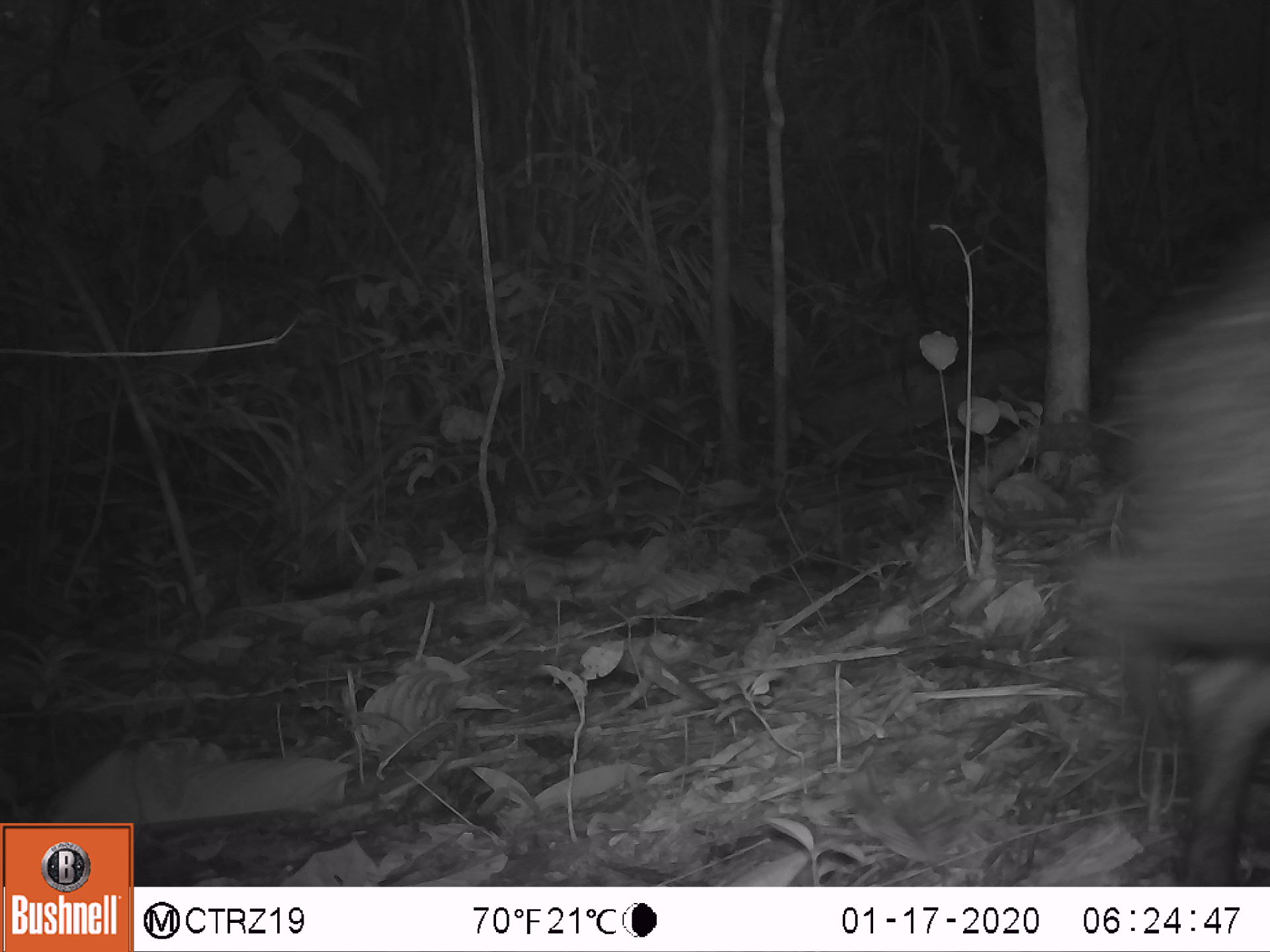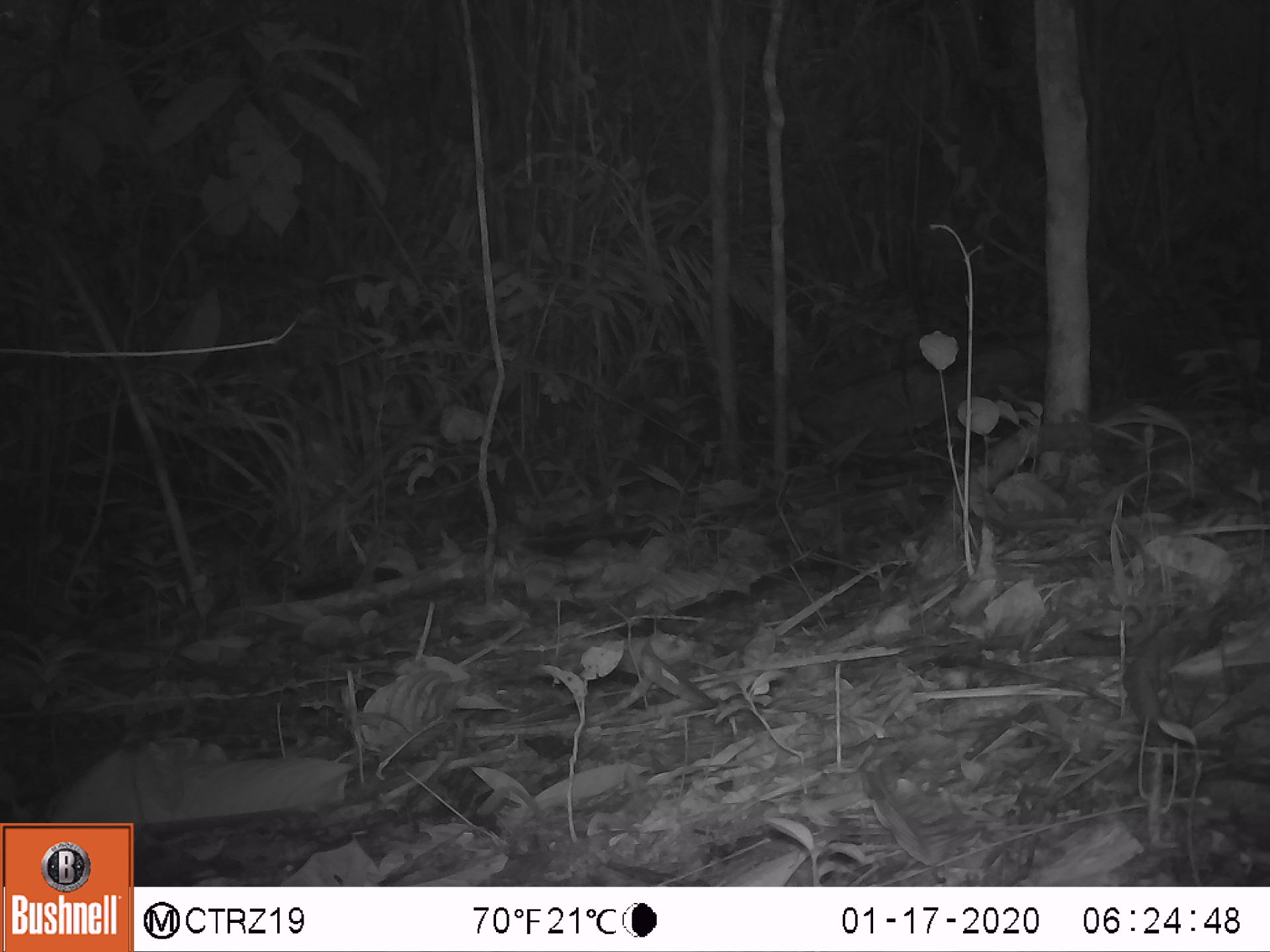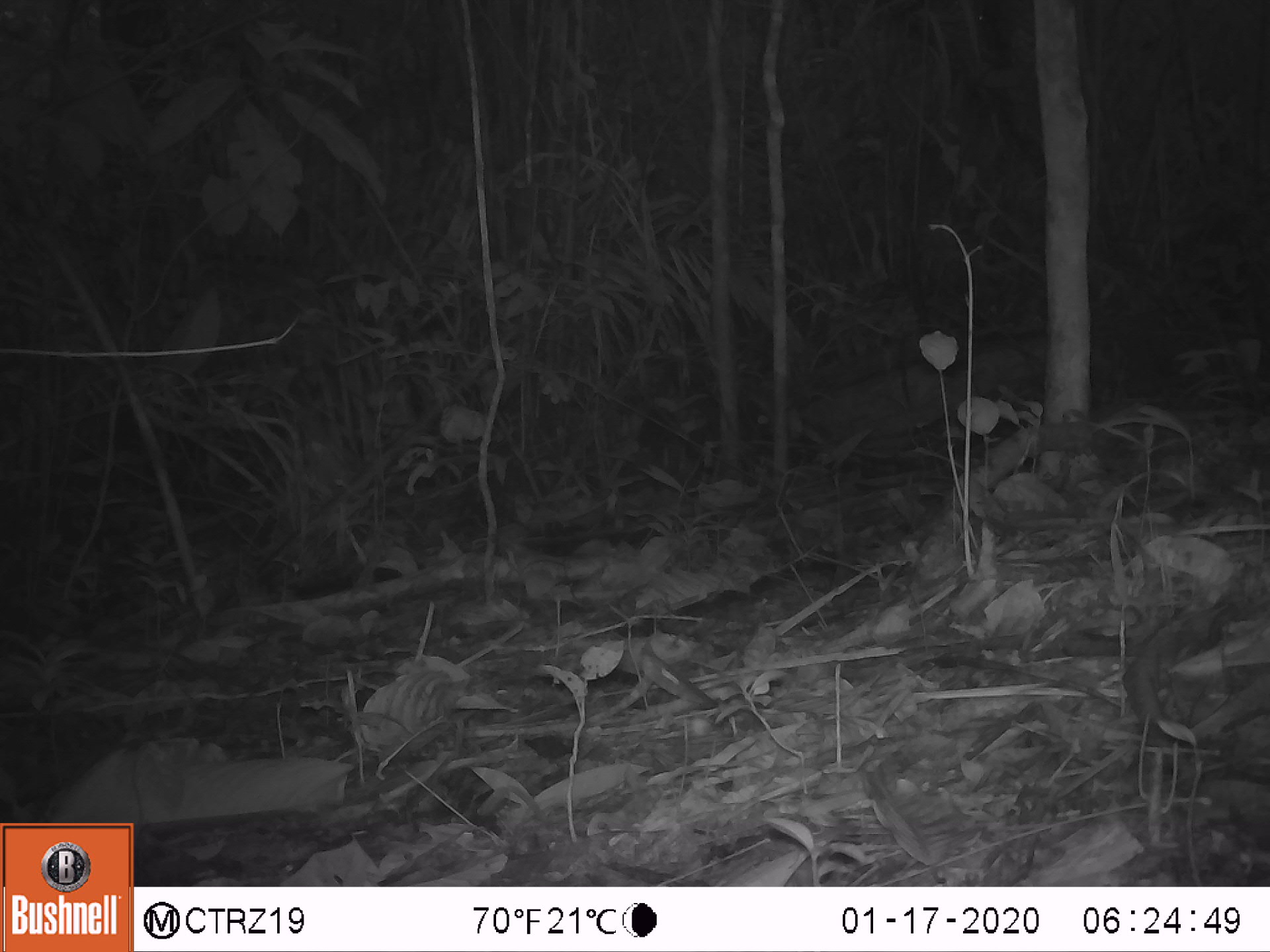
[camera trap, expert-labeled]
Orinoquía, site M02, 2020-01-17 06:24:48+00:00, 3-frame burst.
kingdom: Animalia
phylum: Chordata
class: Mammalia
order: Artiodactyla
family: Tayassuidae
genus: Pecari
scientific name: Pecari tajacu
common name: collared peccary